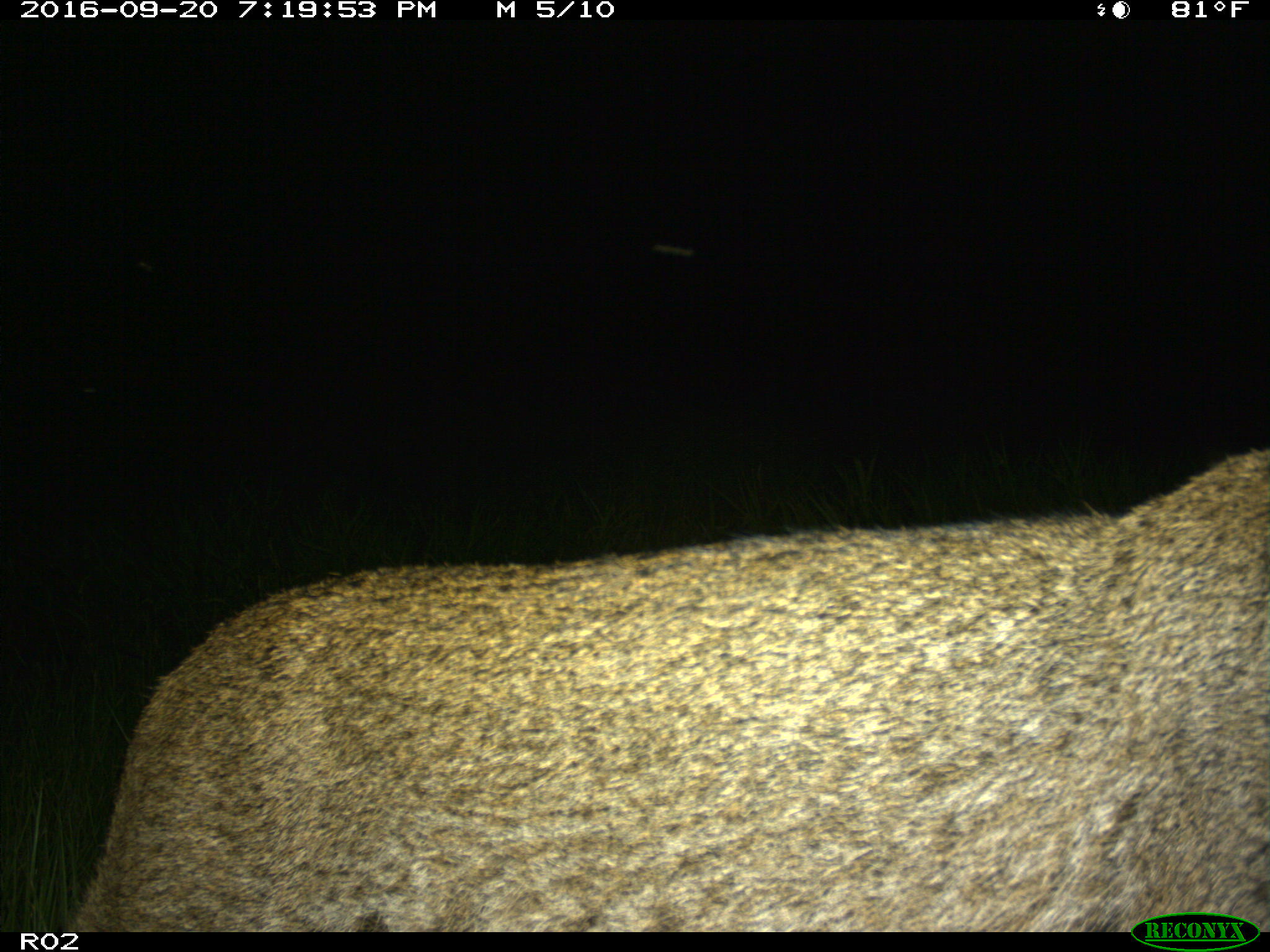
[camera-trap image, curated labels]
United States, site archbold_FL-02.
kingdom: Animalia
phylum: Chordata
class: Mammalia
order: Carnivora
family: Felidae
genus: Lynx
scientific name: Lynx rufus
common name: bobcat